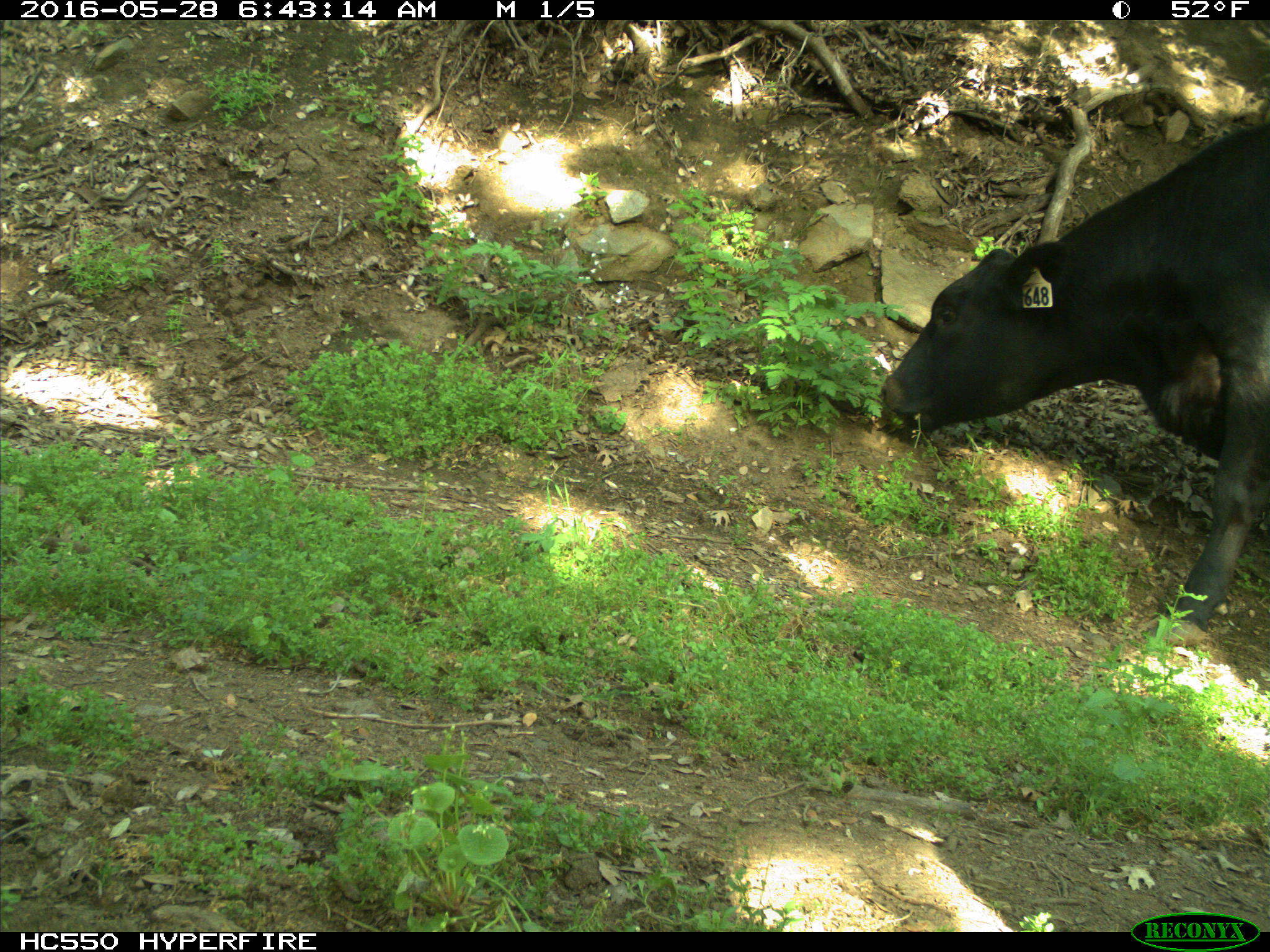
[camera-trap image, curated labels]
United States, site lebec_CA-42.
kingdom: Animalia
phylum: Chordata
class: Mammalia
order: Artiodactyla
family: Bovidae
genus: Bos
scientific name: Bos taurus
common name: domestic cow